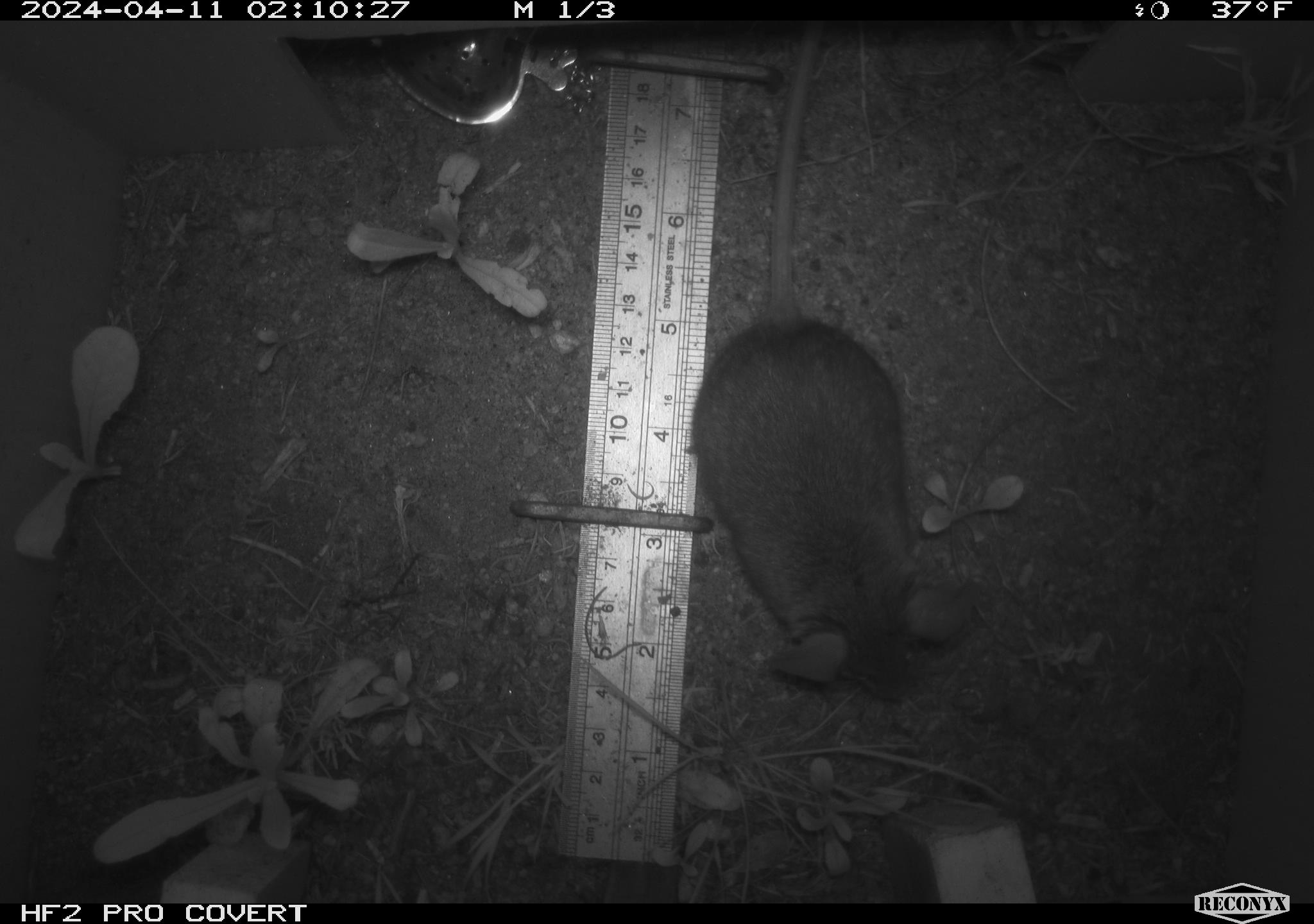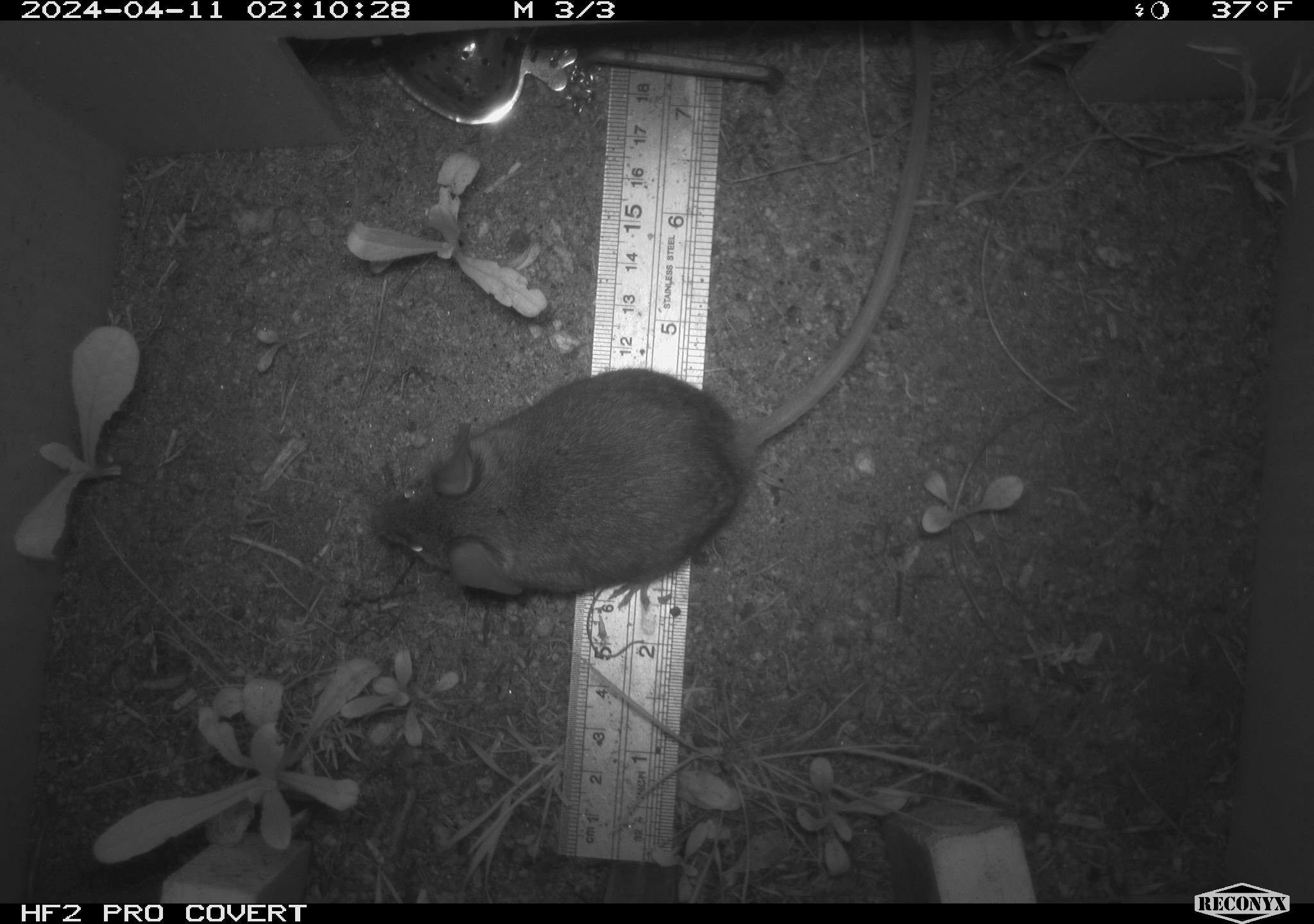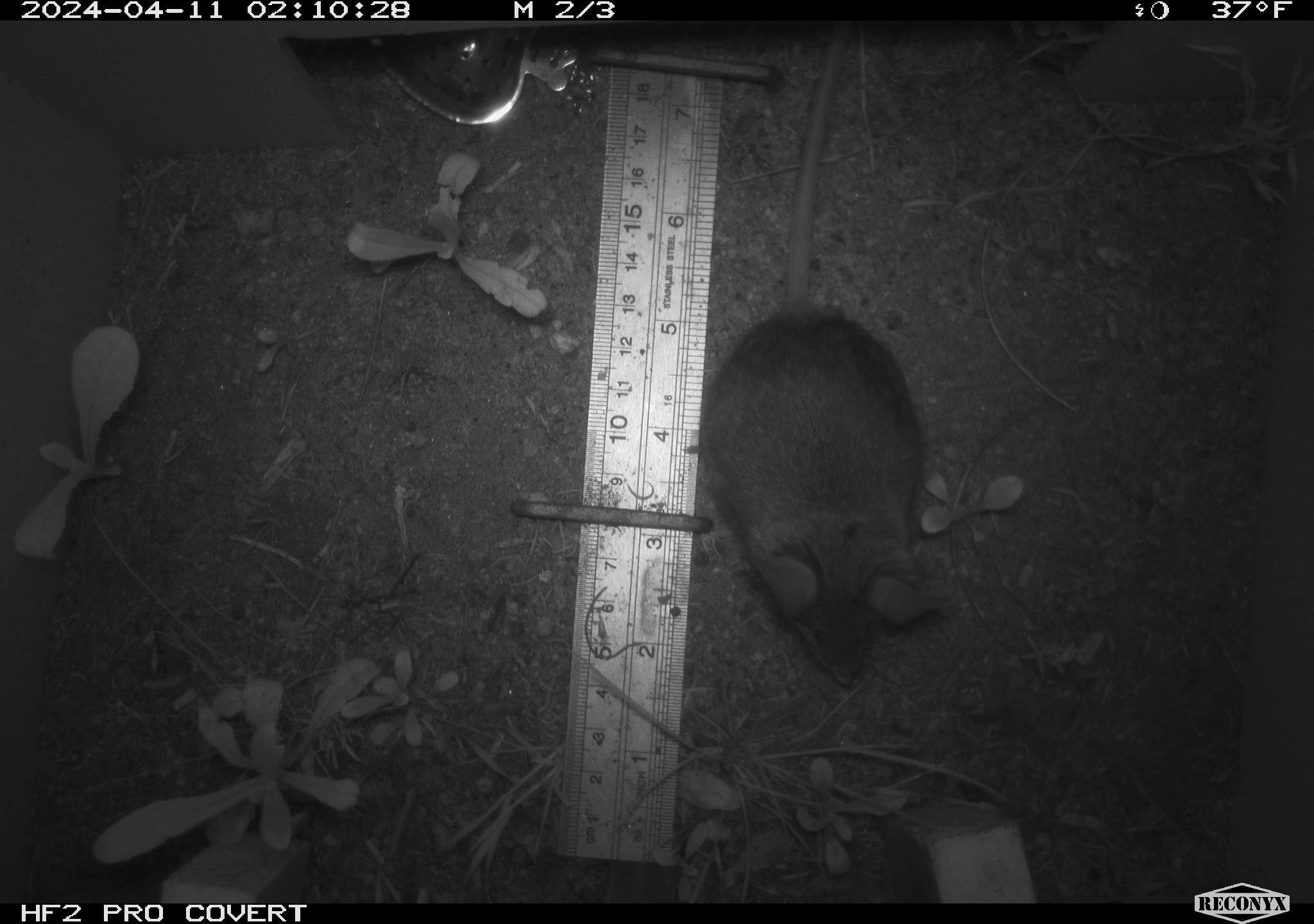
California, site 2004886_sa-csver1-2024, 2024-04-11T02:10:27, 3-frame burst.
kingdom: Animalia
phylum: Chordata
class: Mammalia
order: Rodentia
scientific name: Rodentia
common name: rodent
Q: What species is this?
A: Rodent (Rodentia).